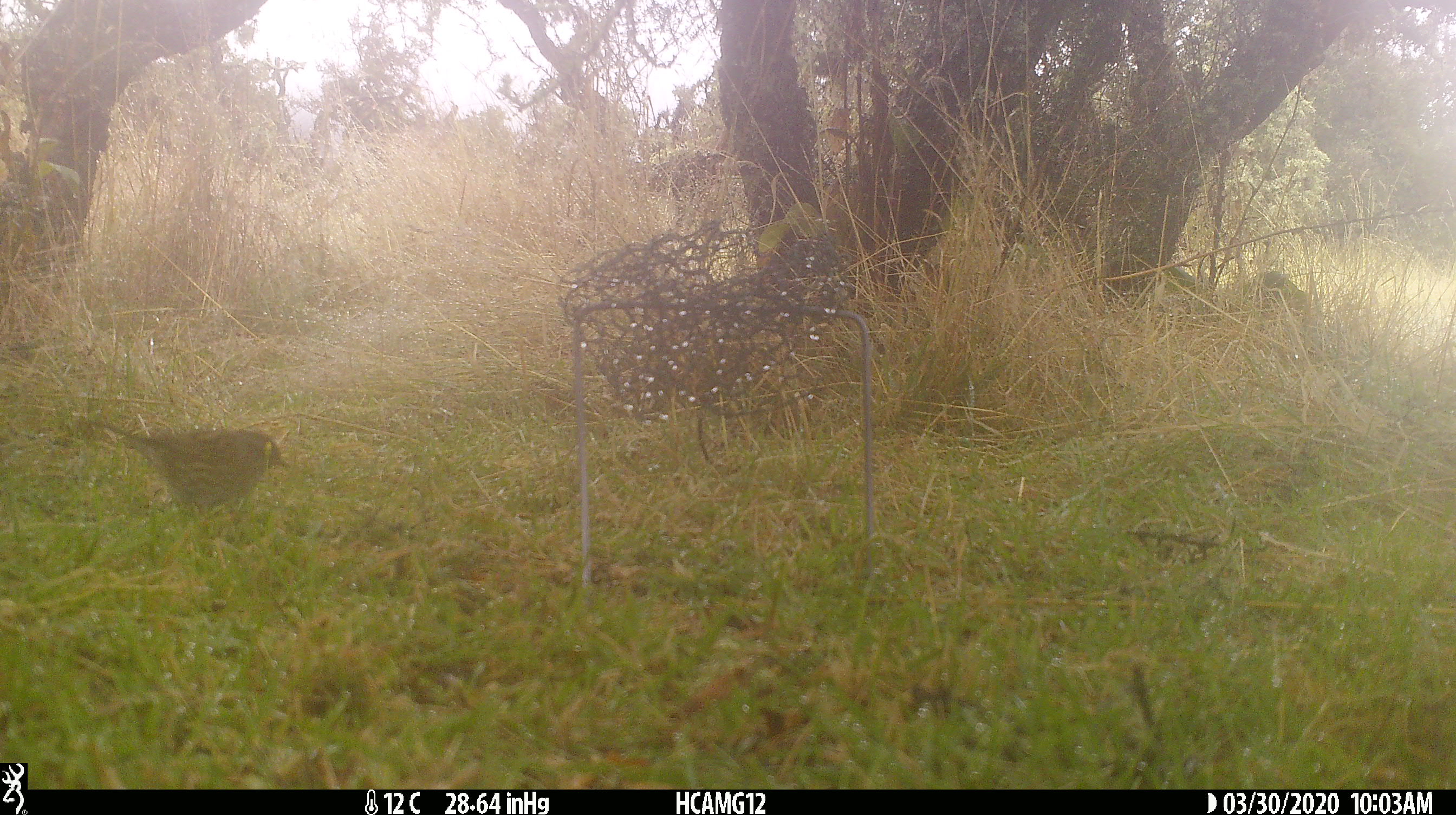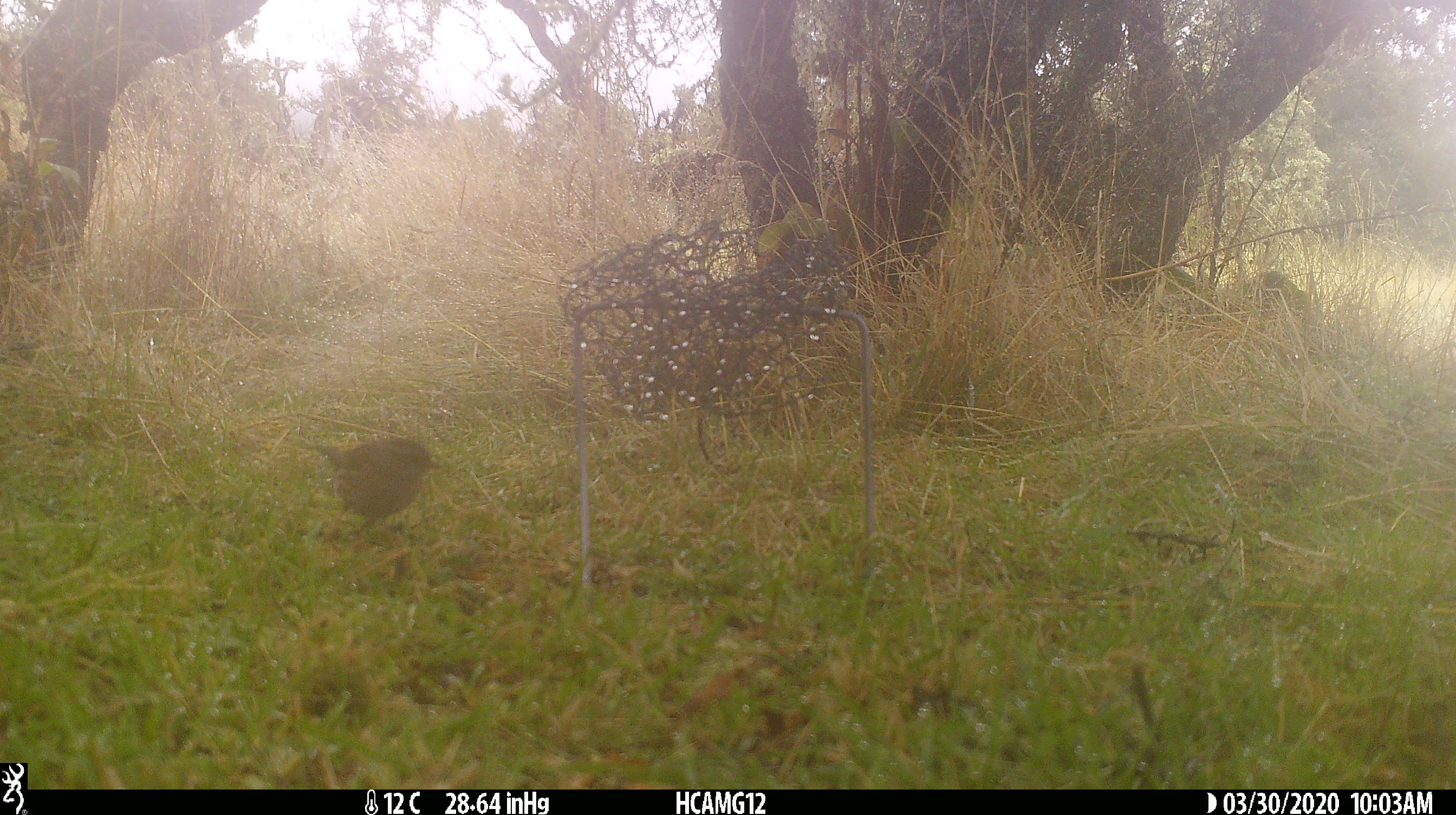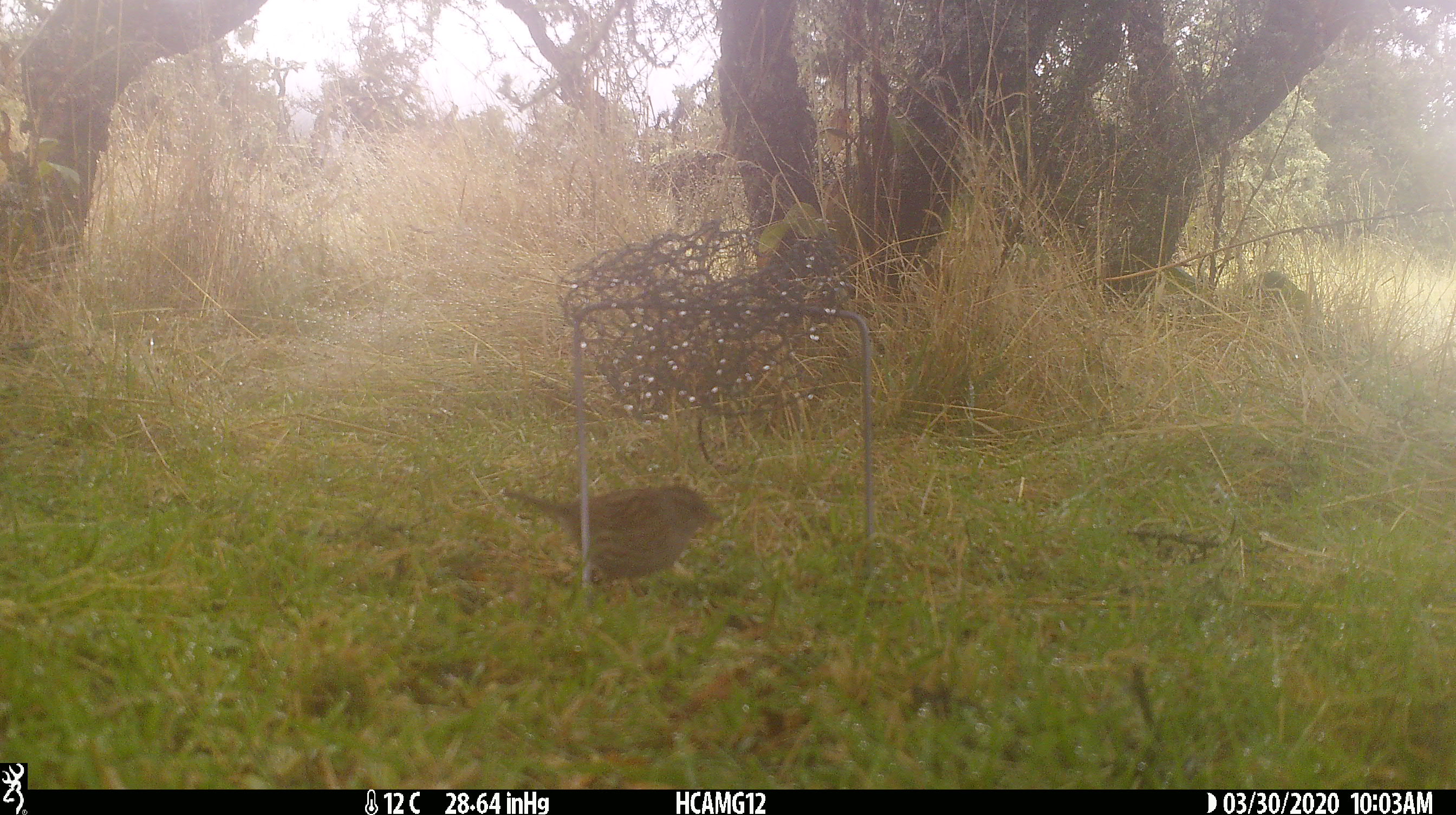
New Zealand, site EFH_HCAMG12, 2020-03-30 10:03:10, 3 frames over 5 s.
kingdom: Animalia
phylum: Chordata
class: Aves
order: Passeriformes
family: Prunellidae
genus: Prunella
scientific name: Prunella modularis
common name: dunnock